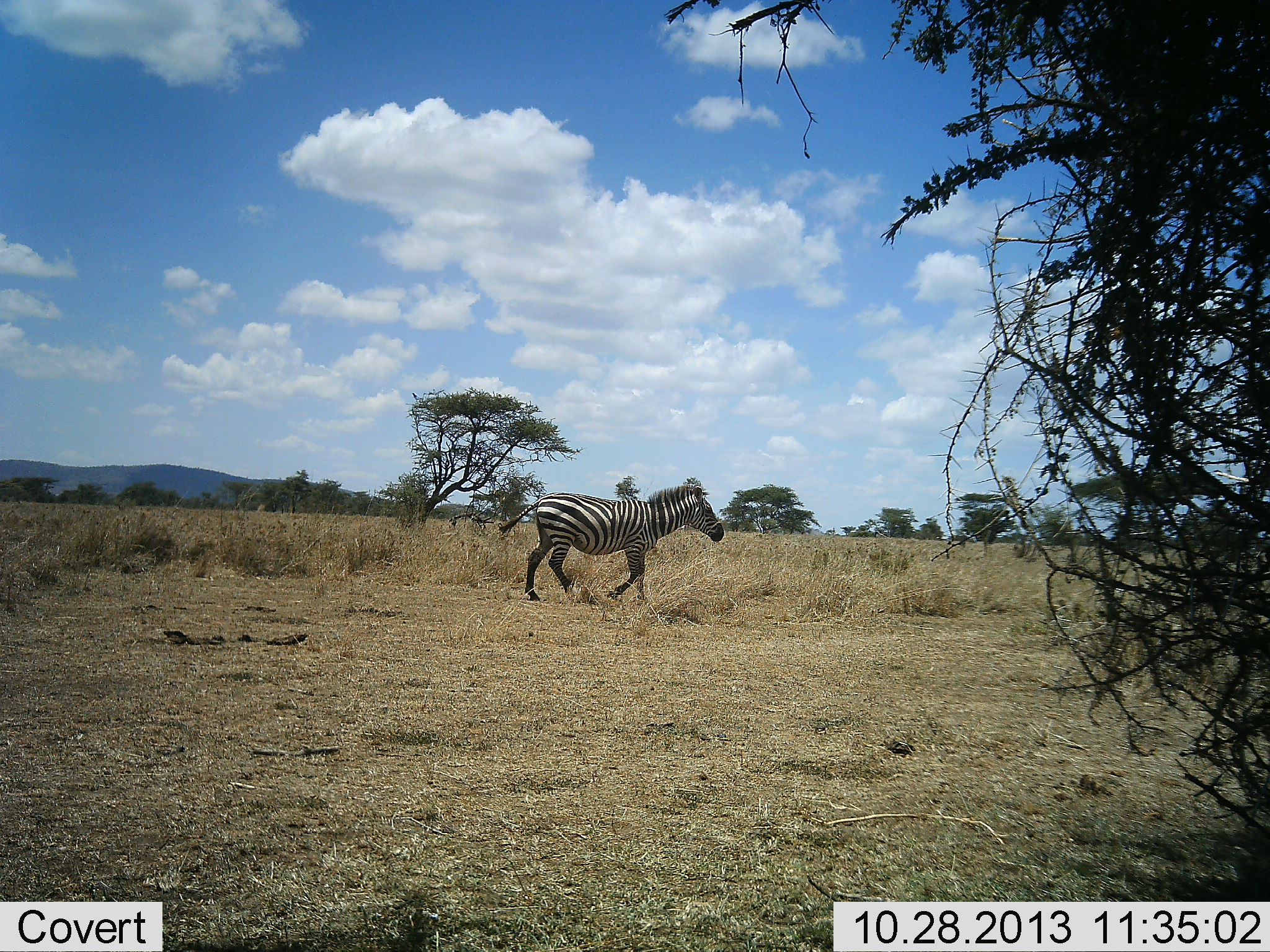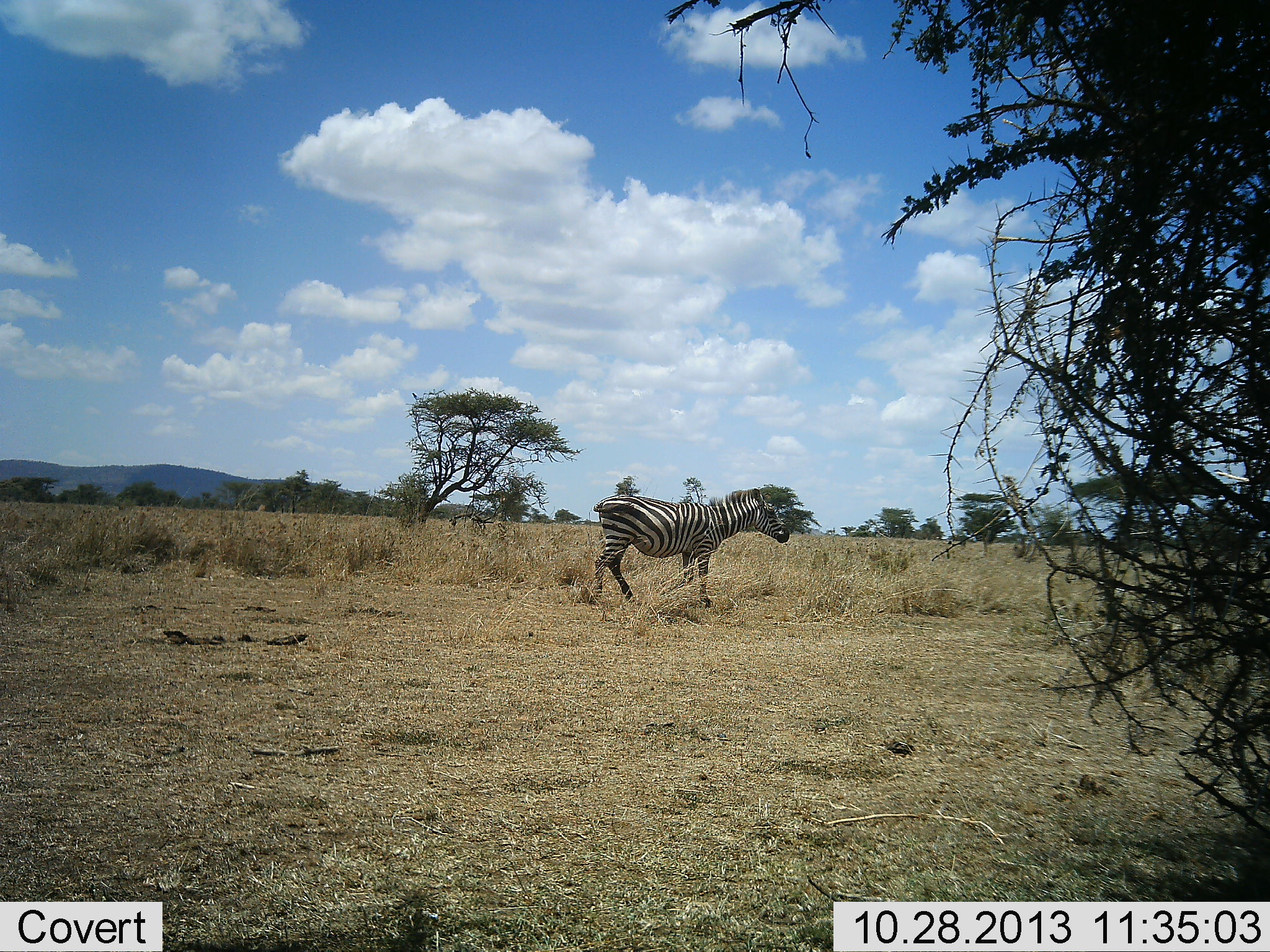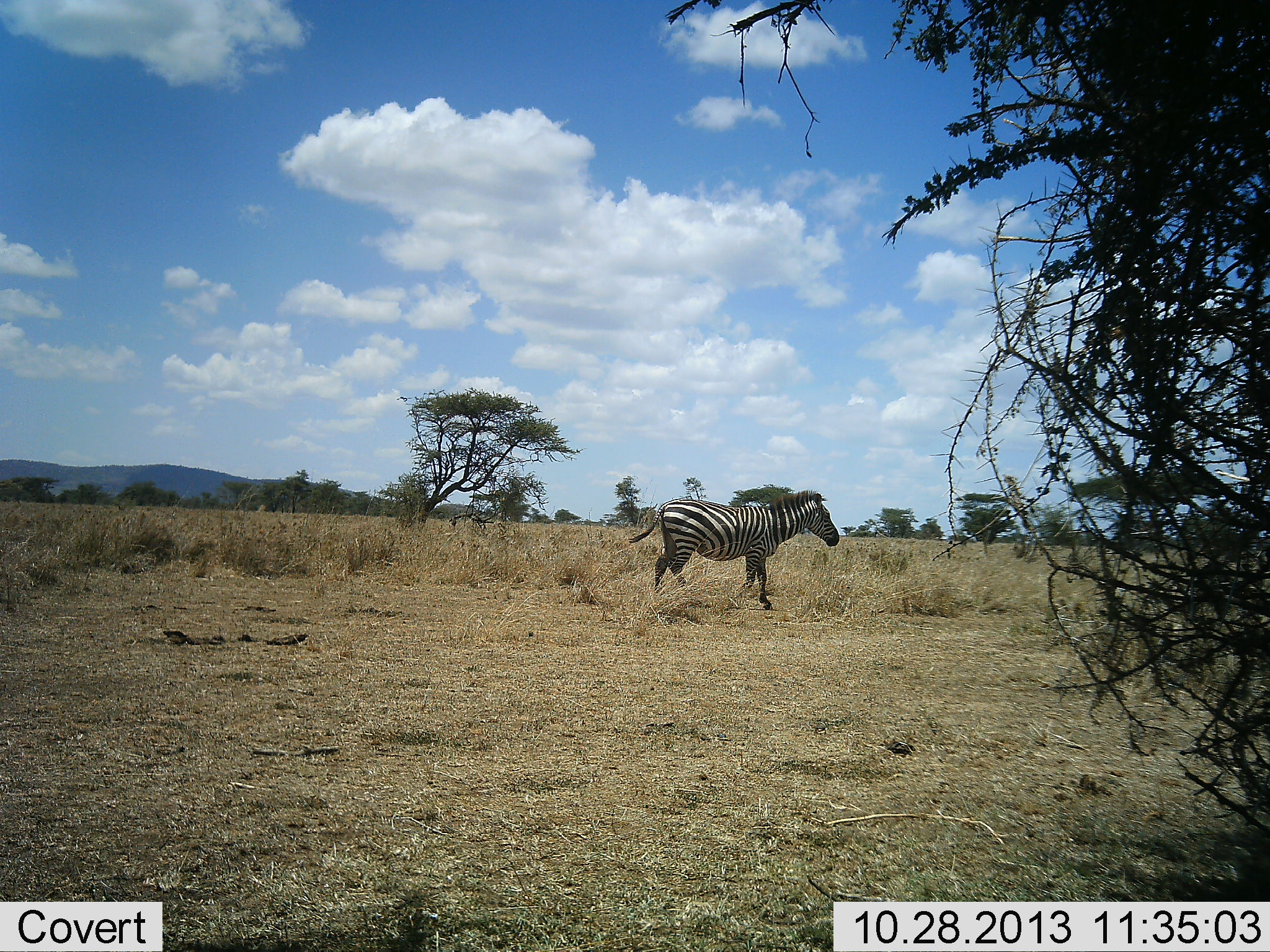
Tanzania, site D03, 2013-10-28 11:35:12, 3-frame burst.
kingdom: Animalia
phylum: Chordata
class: Mammalia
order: Perissodactyla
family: Equidae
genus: Equus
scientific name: Equus quagga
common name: plains zebra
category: zebra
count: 1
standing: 8%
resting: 0%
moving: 92%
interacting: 0%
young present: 0%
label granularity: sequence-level